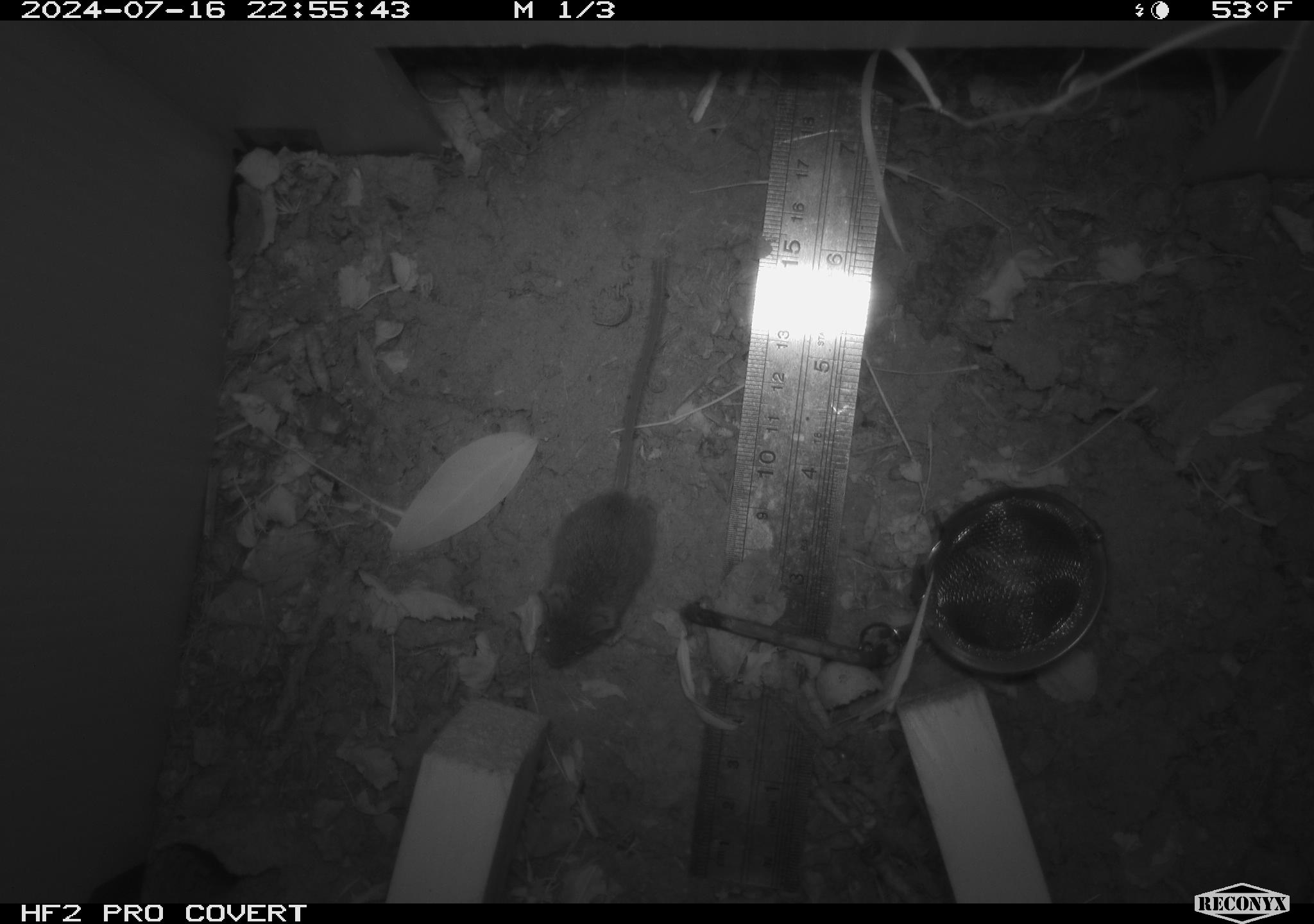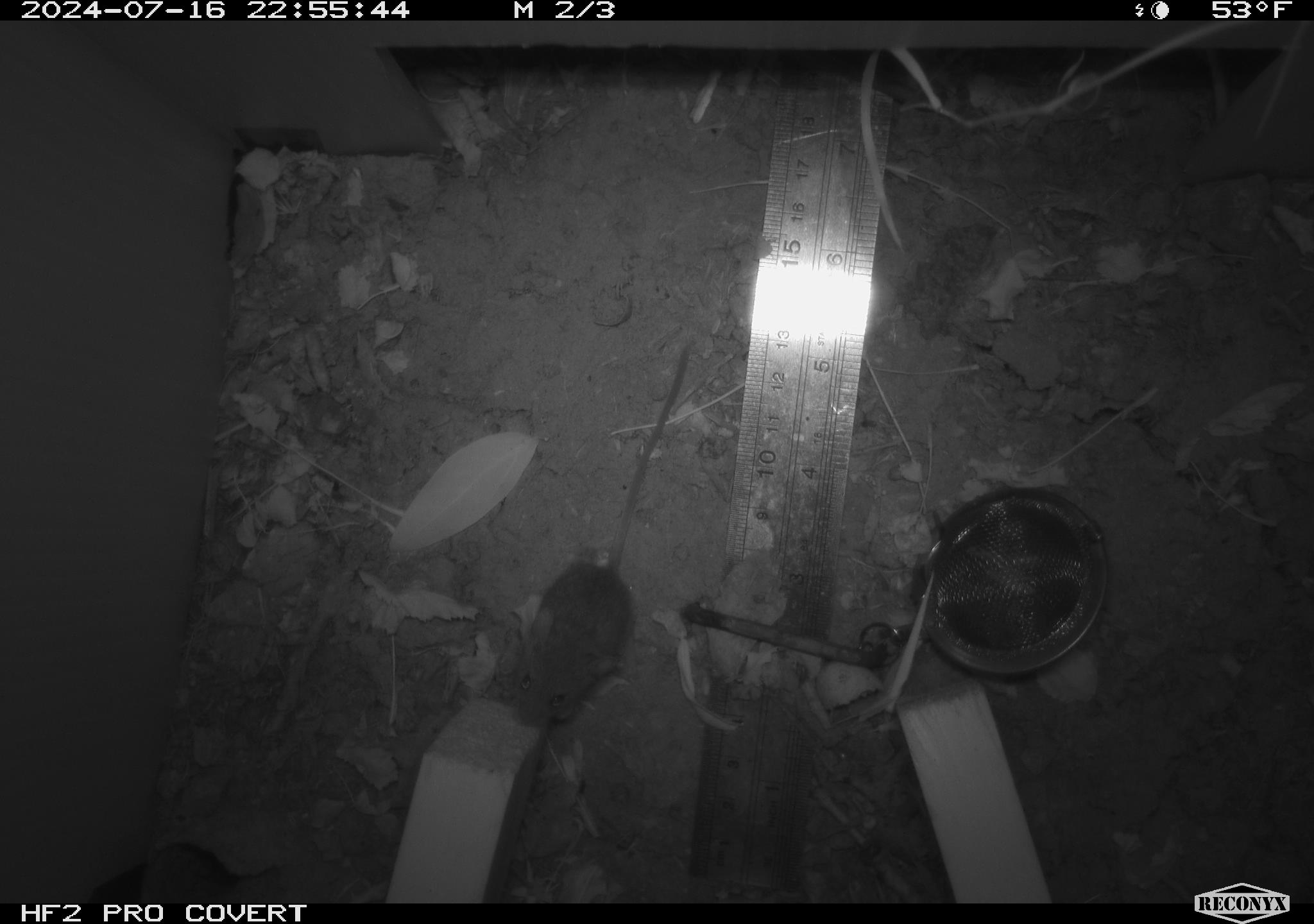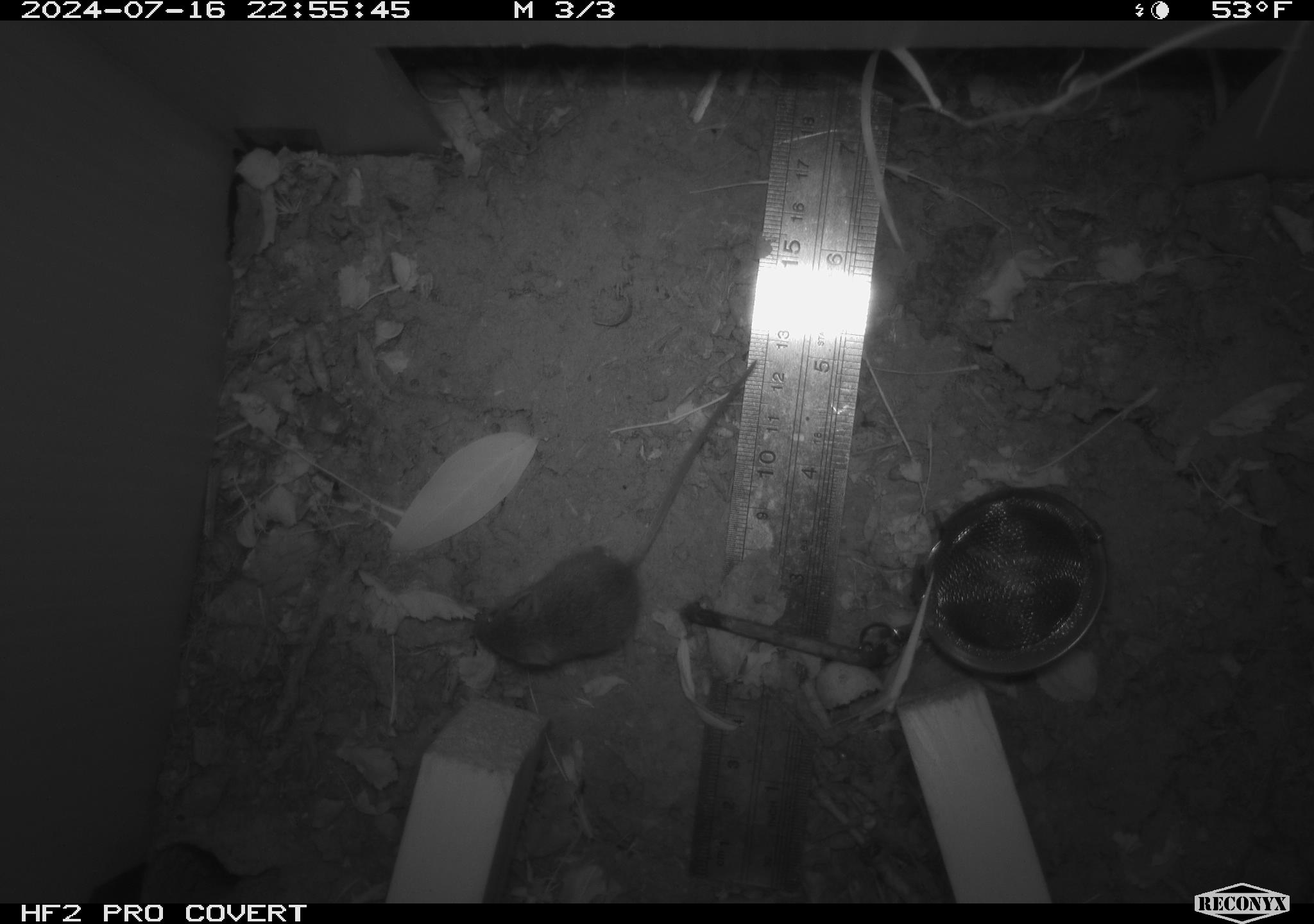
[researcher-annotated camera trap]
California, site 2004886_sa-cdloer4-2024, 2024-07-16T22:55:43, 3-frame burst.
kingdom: Animalia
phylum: Chordata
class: Mammalia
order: Rodentia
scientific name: Rodentia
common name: rodent